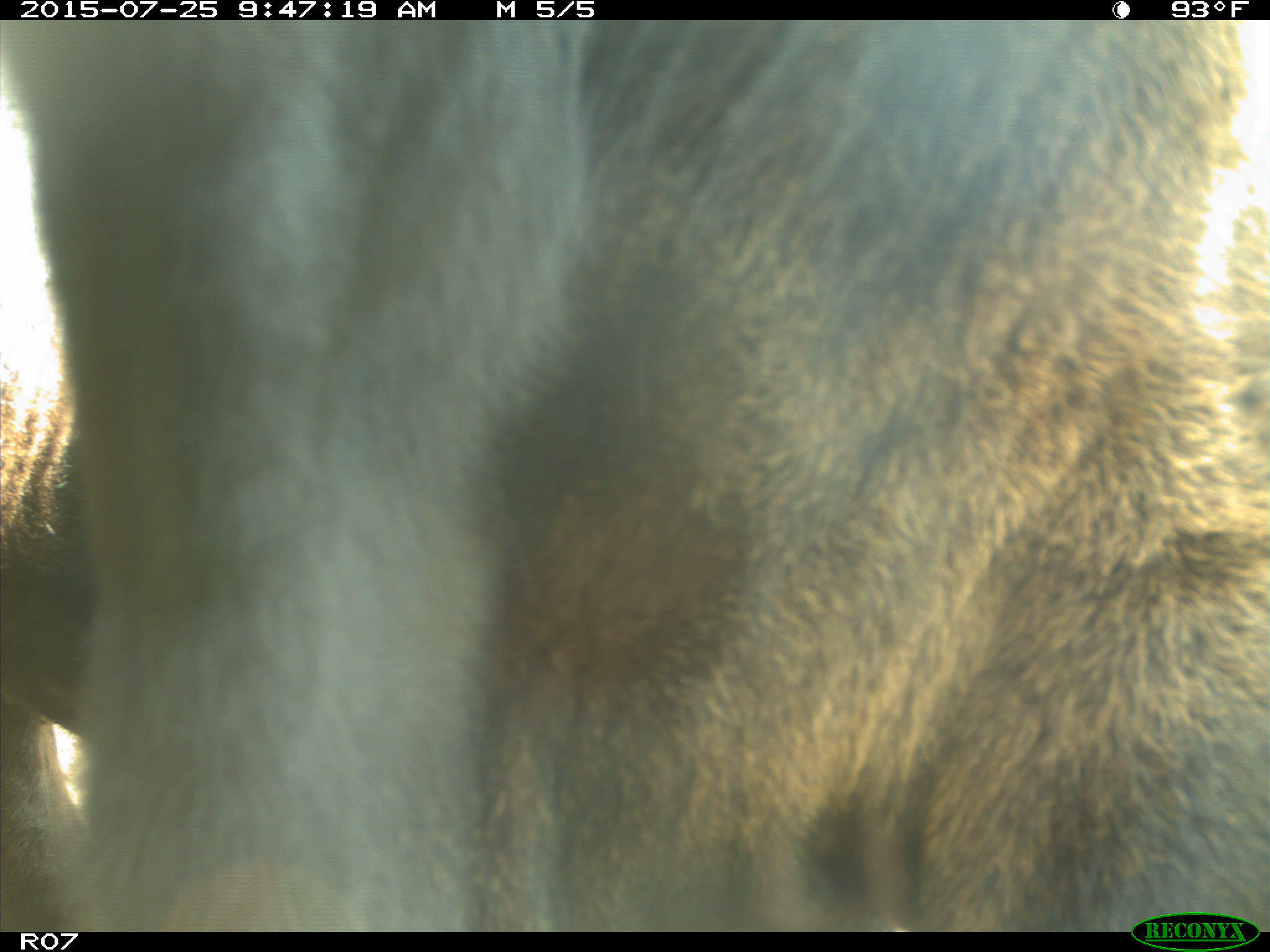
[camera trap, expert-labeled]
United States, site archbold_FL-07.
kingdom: Animalia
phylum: Chordata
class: Mammalia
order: Artiodactyla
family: Bovidae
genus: Bos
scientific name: Bos taurus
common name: domestic cow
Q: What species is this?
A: Bos taurus (domestic cow).